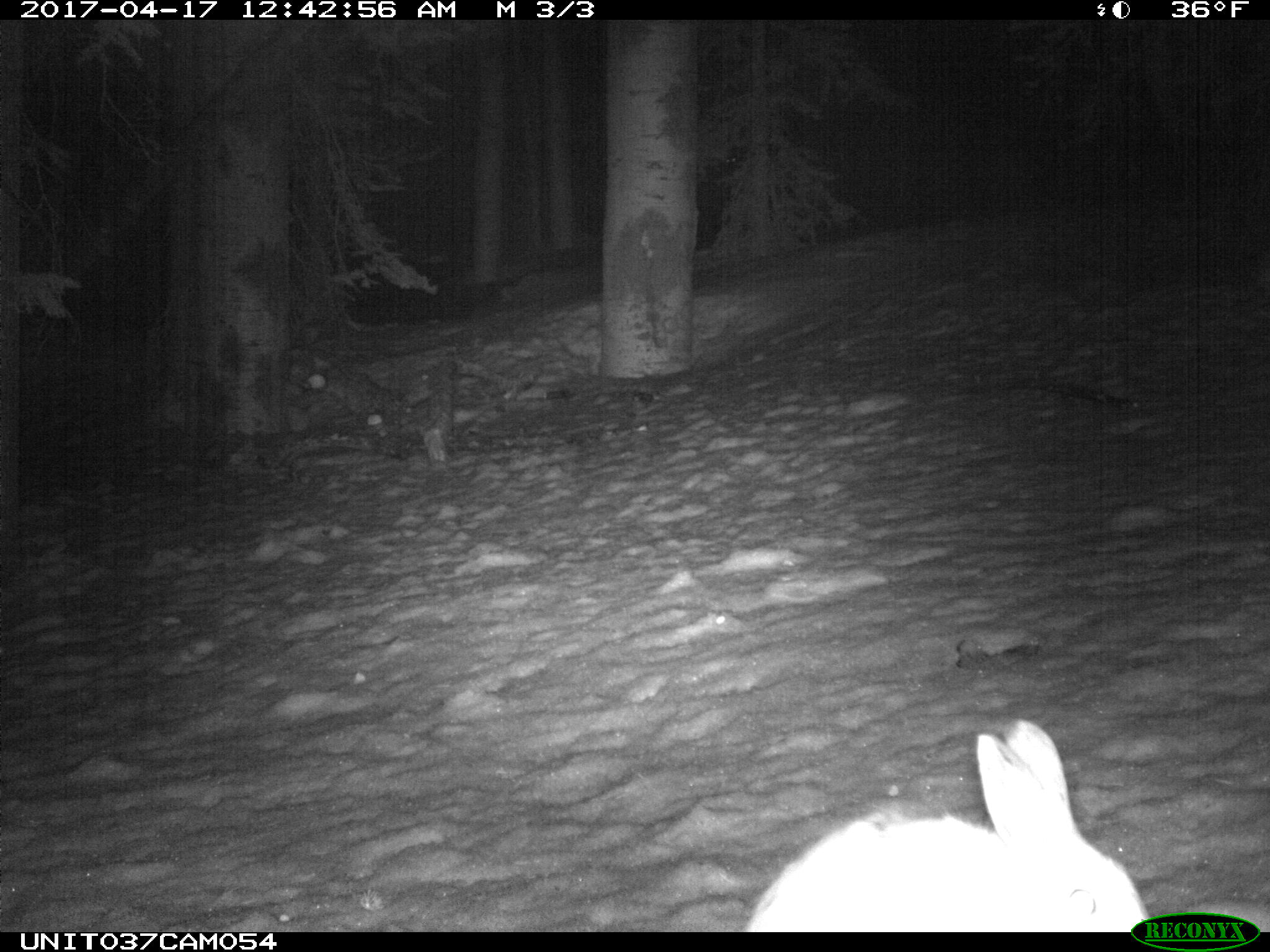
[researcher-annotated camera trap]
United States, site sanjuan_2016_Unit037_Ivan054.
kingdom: Animalia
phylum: Chordata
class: Mammalia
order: Lagomorpha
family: Leporidae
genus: Lepus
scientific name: Lepus americanus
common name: snowshoe hare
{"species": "Lepus americanus (snowshoe hare)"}